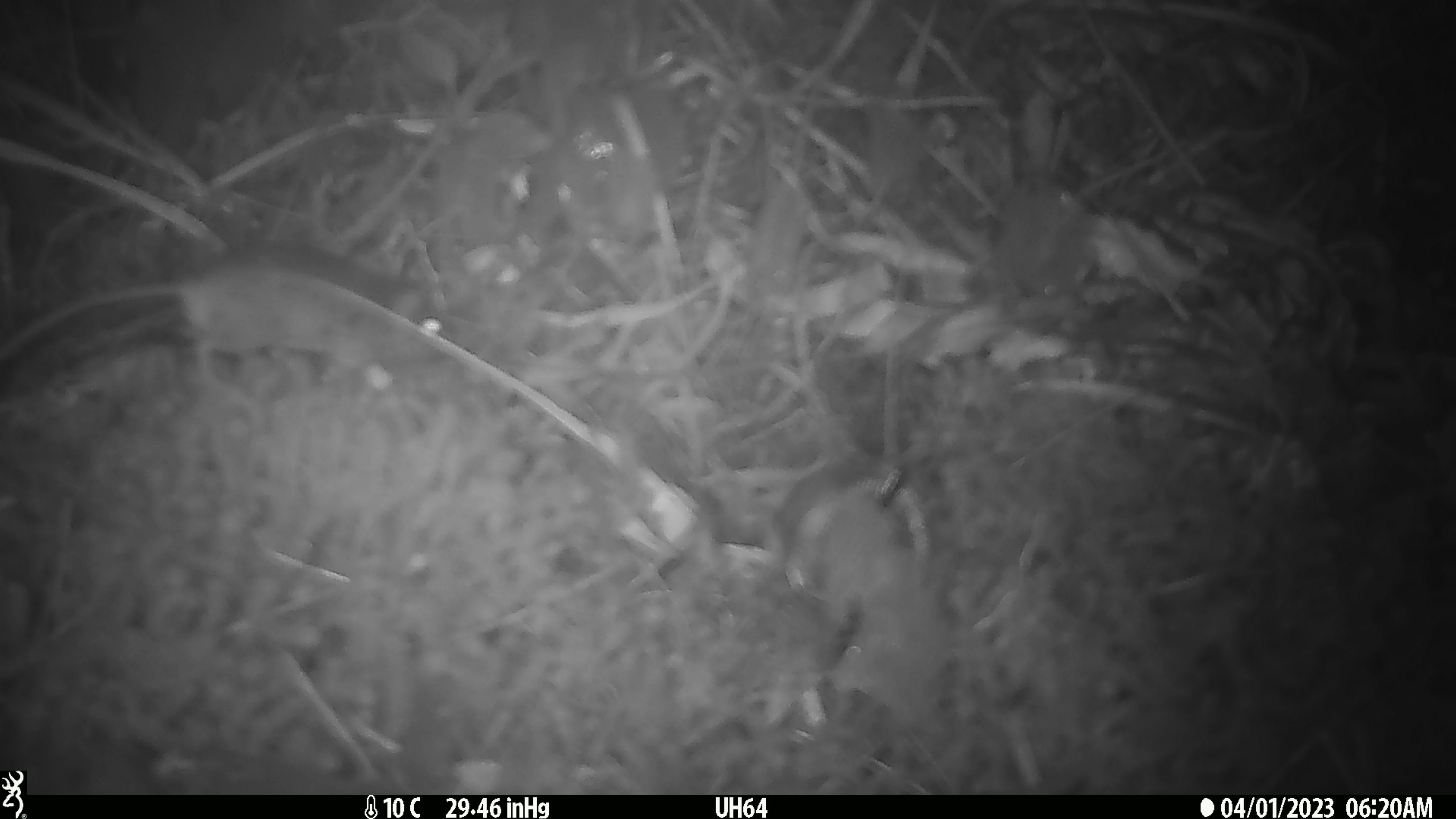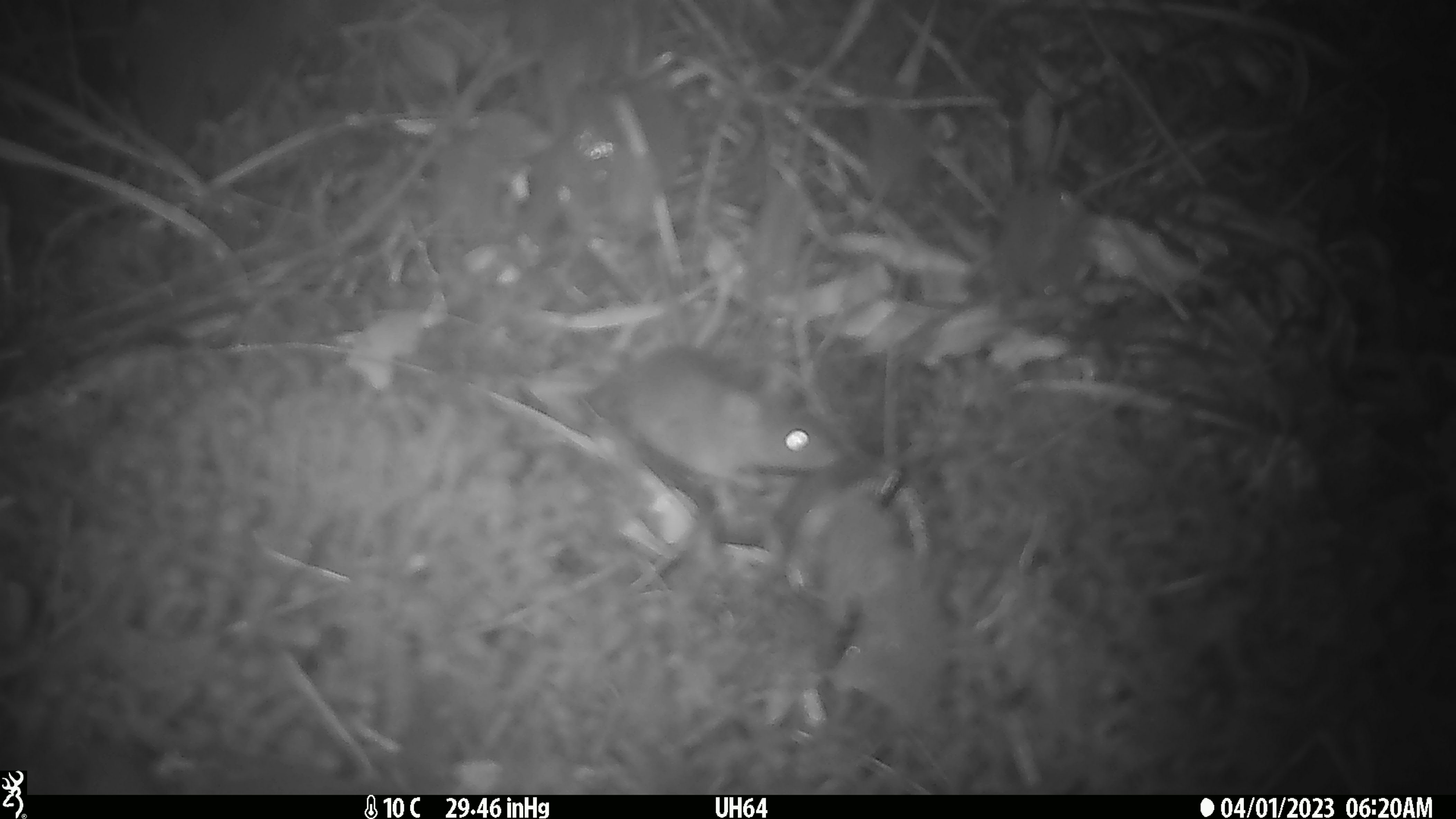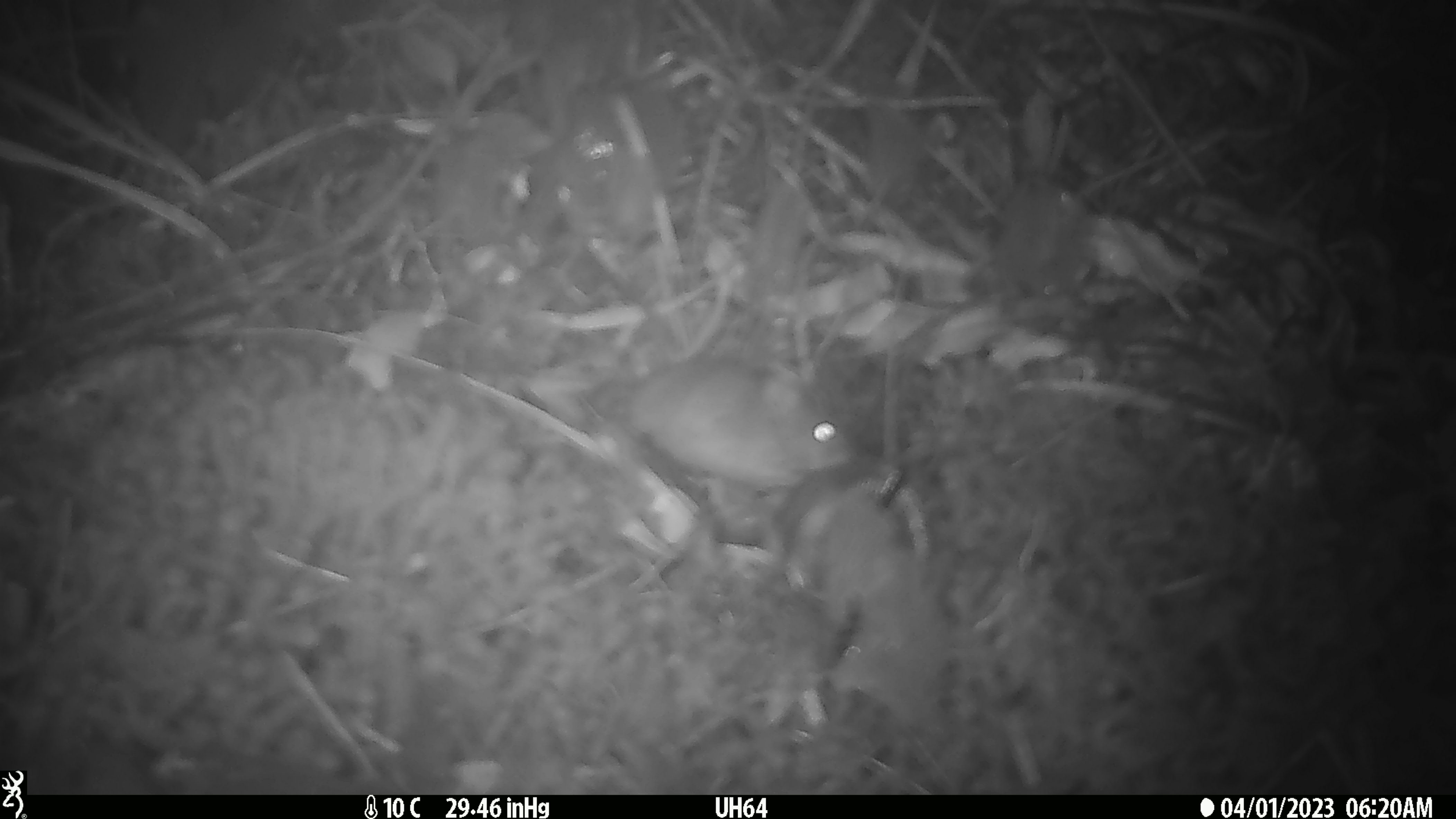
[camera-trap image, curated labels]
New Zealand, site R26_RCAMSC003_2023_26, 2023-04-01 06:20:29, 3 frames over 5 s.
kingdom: Animalia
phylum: Chordata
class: Mammalia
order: Rodentia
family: Muridae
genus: Mus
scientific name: Mus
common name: mouse